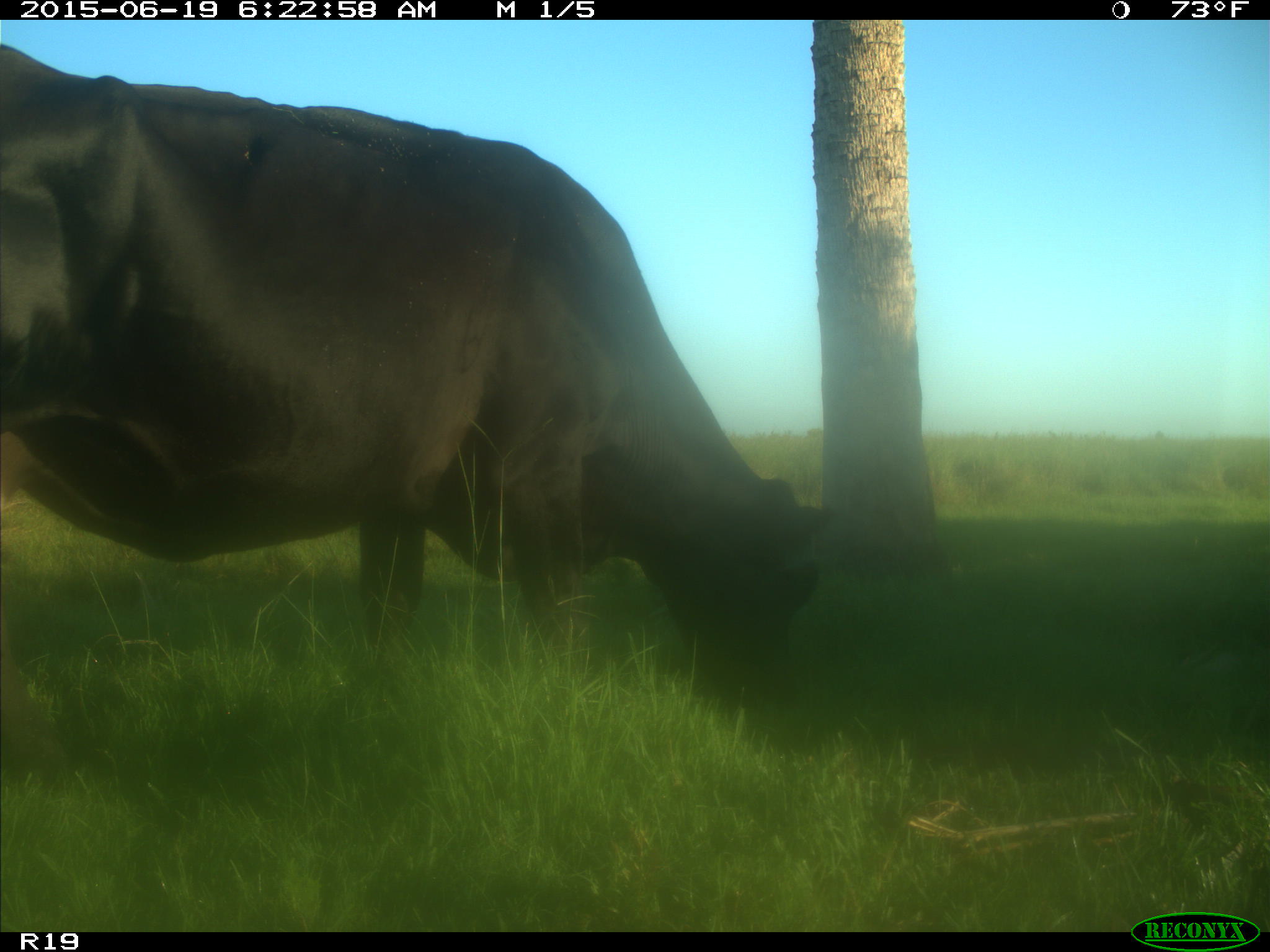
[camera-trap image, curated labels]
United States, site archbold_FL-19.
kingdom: Animalia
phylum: Chordata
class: Mammalia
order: Artiodactyla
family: Bovidae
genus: Bos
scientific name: Bos taurus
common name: domestic cow